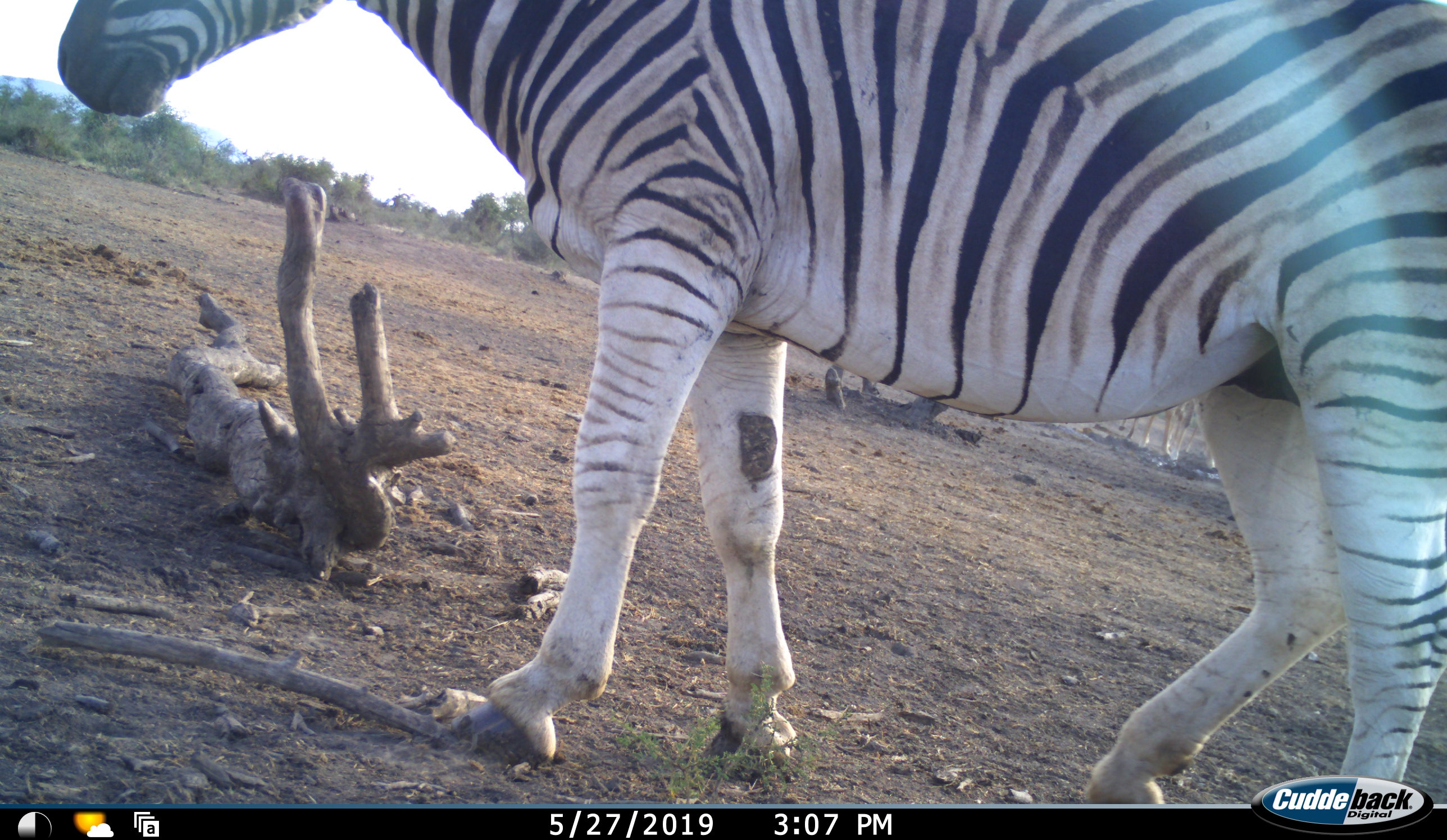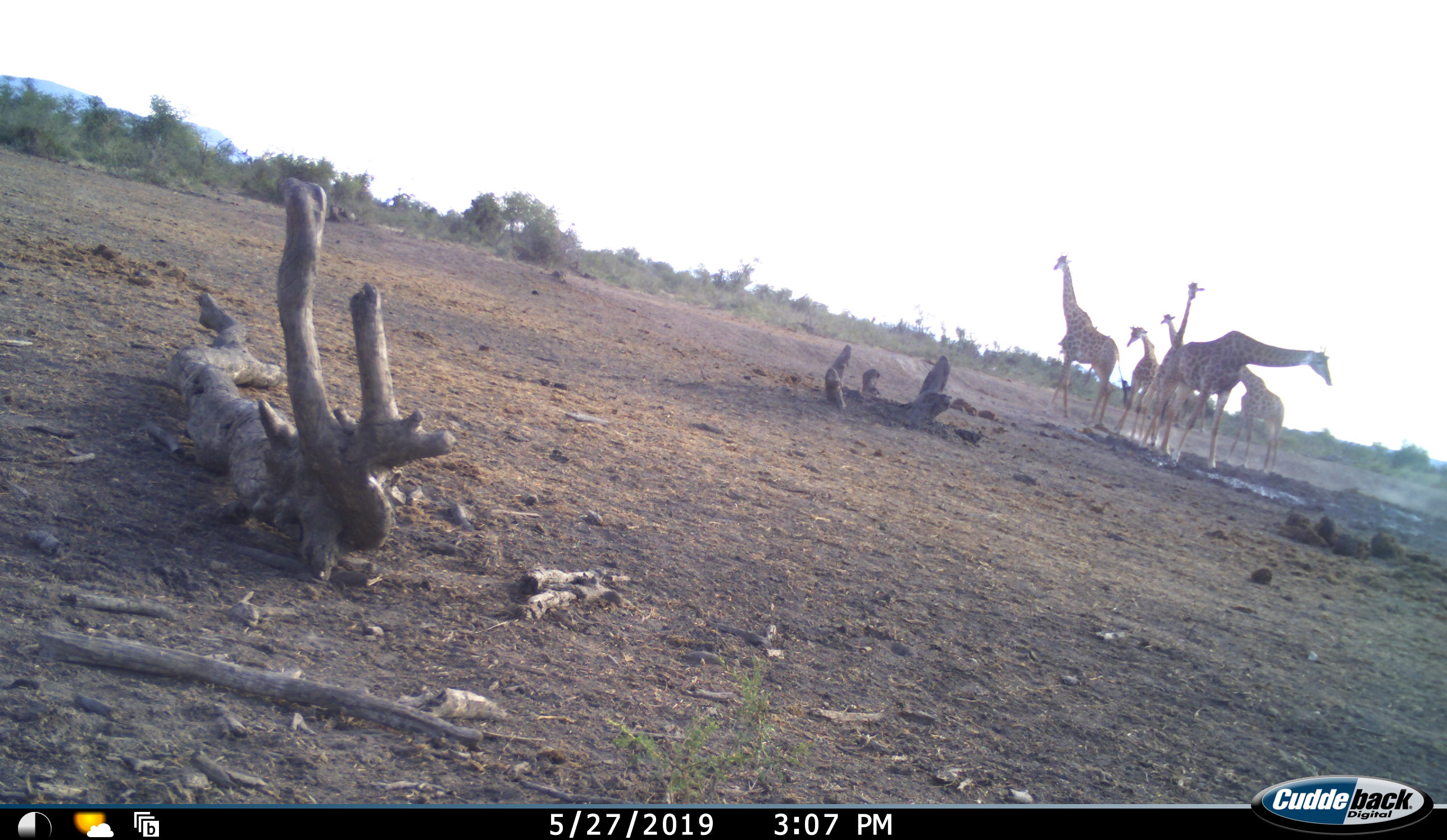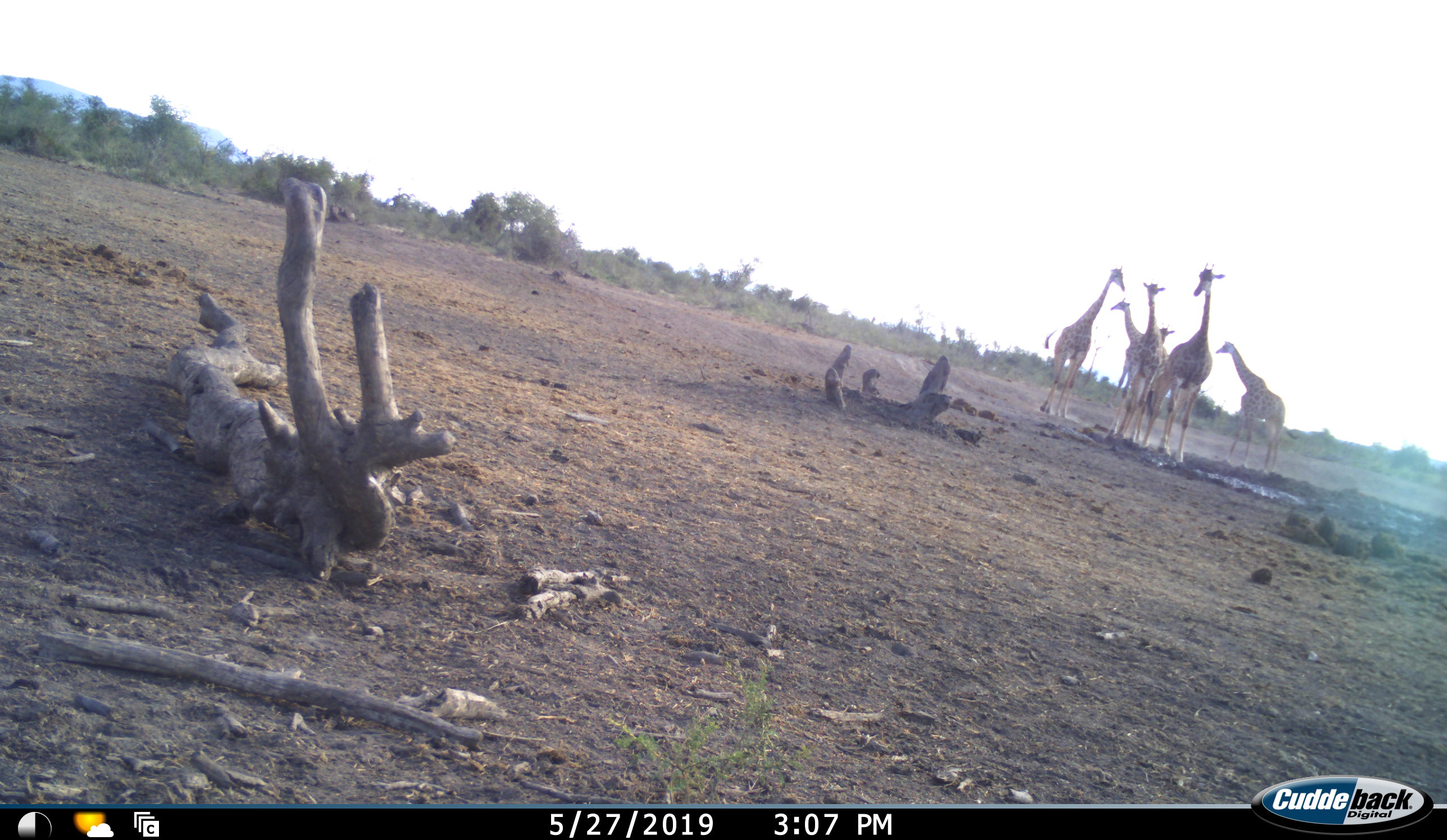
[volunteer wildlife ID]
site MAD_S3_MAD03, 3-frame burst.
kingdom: Animalia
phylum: Chordata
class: Mammalia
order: Artiodactyla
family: Giraffidae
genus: Giraffa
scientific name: Giraffa camelopardalis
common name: giraffe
Giraffe (Giraffa camelopardalis), count 6. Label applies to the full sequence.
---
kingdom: Animalia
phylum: Chordata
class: Mammalia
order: Perissodactyla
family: Equidae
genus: Equus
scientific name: Equus quagga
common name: plains zebra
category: zebraplains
Zebraplains (plains zebra) (Equus quagga), count 1. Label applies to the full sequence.